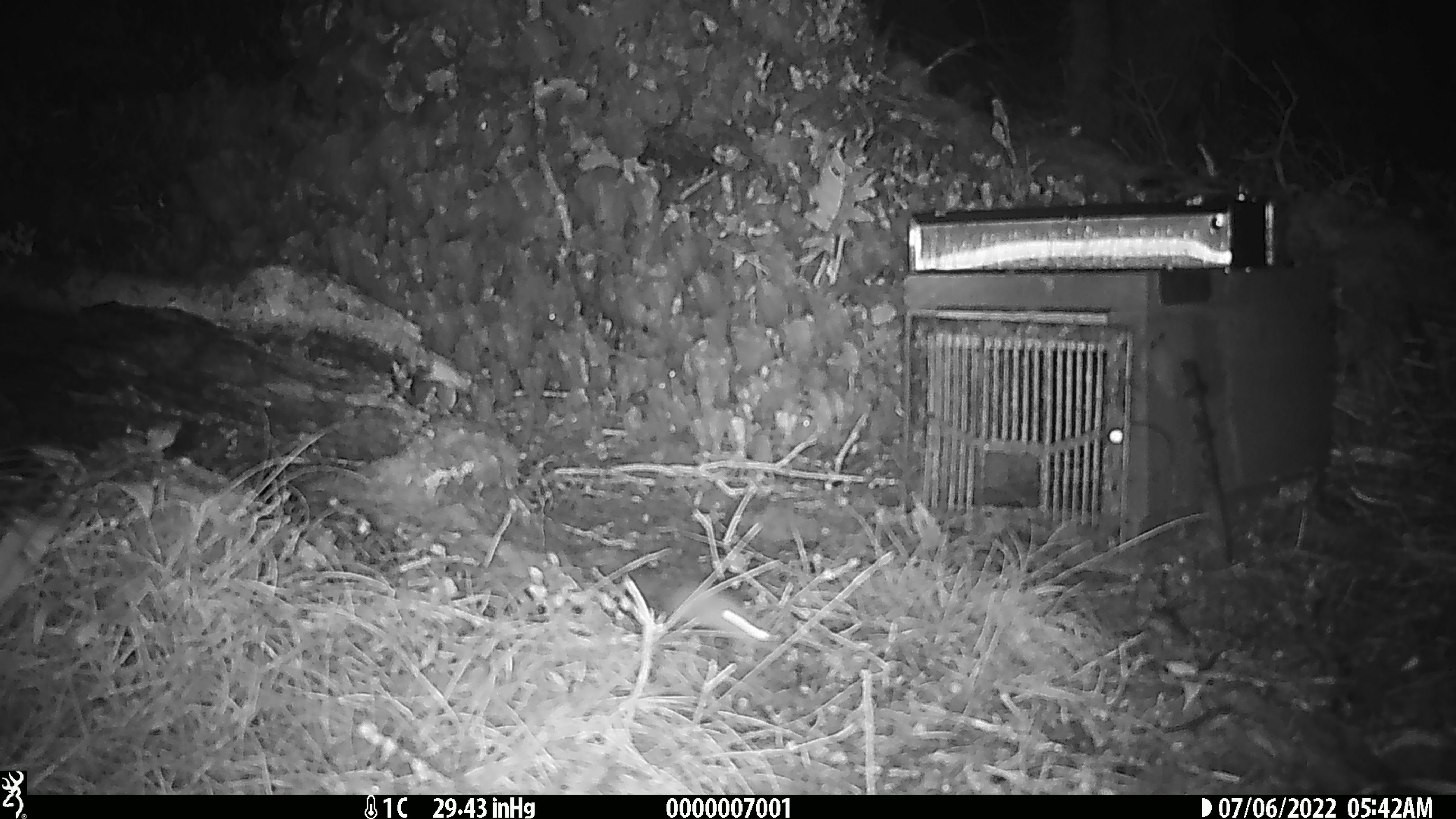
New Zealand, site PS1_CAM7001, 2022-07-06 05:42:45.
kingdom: Animalia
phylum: Chordata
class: Mammalia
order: Rodentia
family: Muridae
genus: Mus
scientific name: Mus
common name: mouse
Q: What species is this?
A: Mouse (Mus).